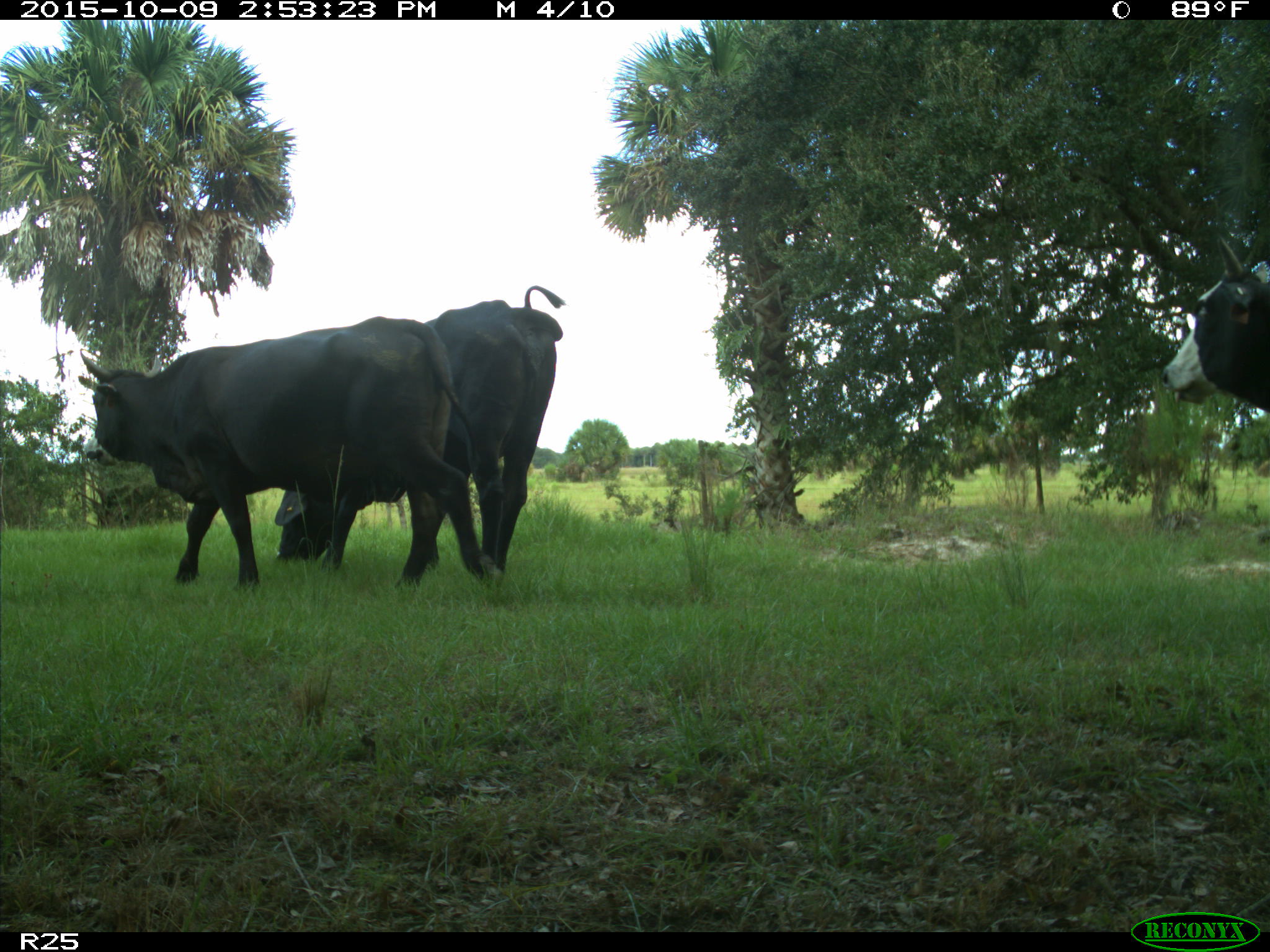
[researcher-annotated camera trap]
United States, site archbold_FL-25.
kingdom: Animalia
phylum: Chordata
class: Mammalia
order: Artiodactyla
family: Bovidae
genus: Bos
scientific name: Bos taurus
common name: domestic cow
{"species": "Bos taurus (domestic cow)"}